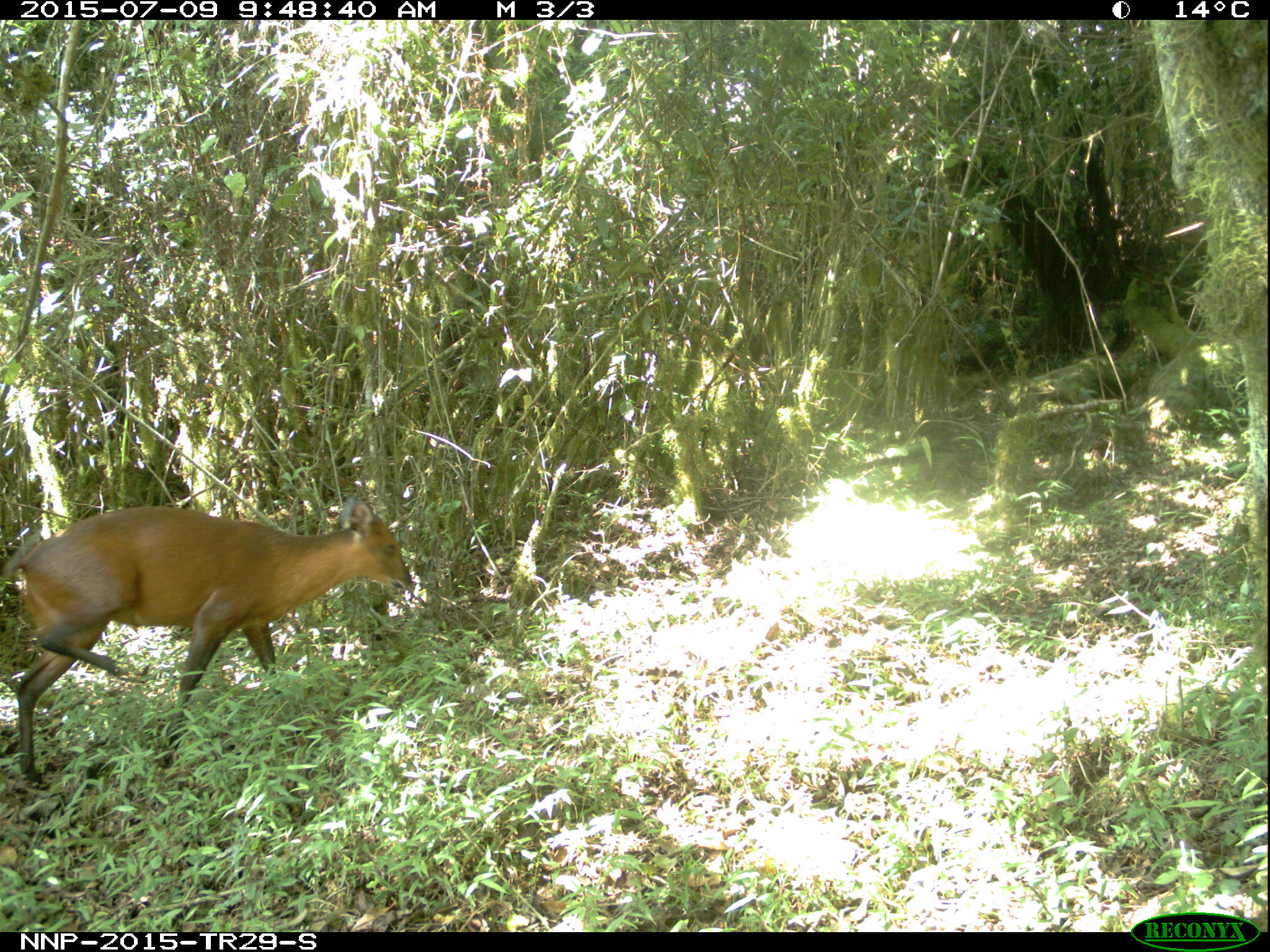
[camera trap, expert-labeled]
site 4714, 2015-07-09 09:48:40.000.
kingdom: Animalia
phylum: Chordata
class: Mammalia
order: Artiodactyla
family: Bovidae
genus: Cephalophus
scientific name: Cephalophus nigrifrons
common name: black-fronted duiker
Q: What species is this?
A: Cephalophus nigrifrons (black-fronted duiker).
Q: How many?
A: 1.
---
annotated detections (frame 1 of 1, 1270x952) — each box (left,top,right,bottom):
cephalophus nigrifrons: (0,495,412,783)